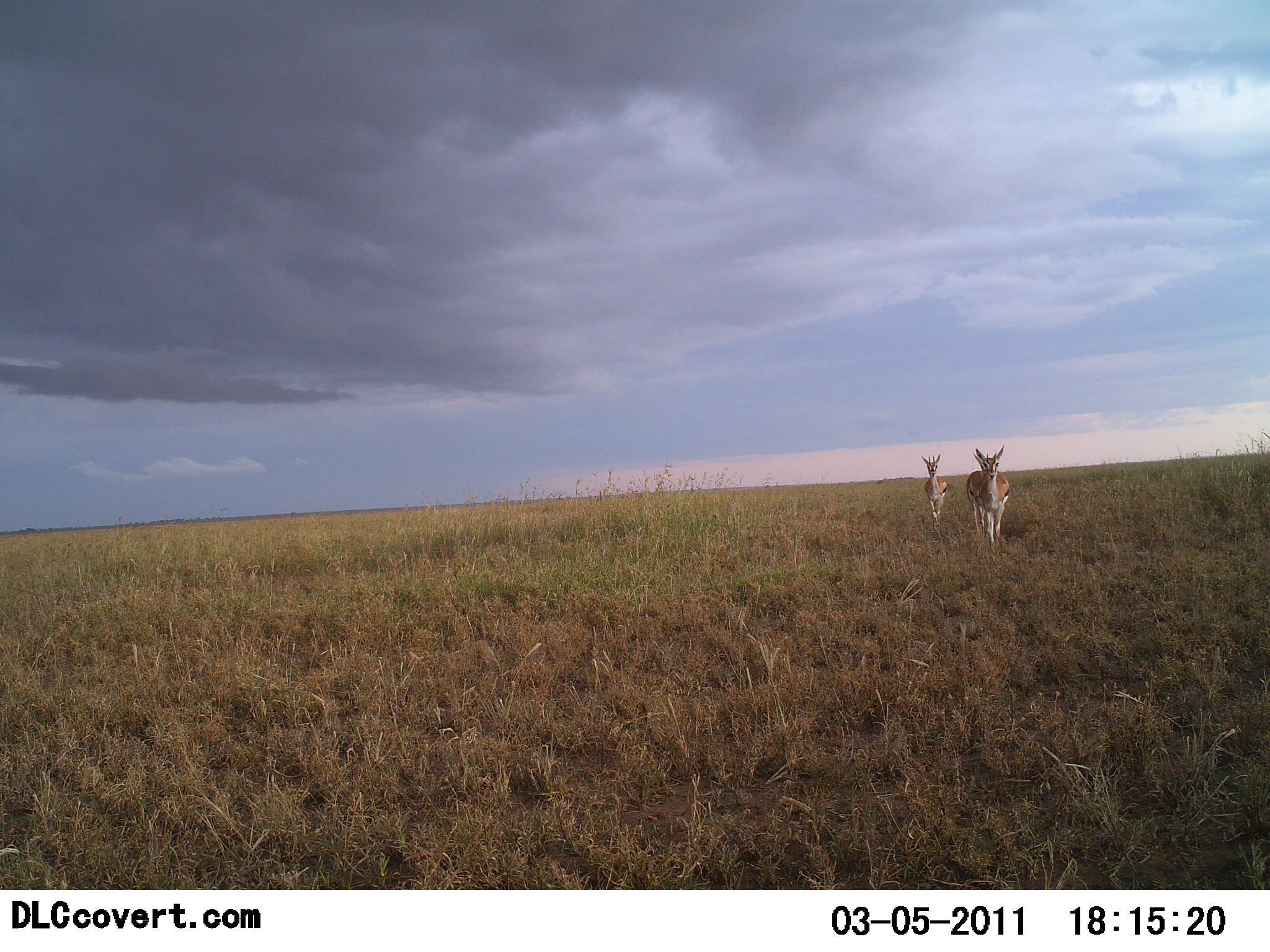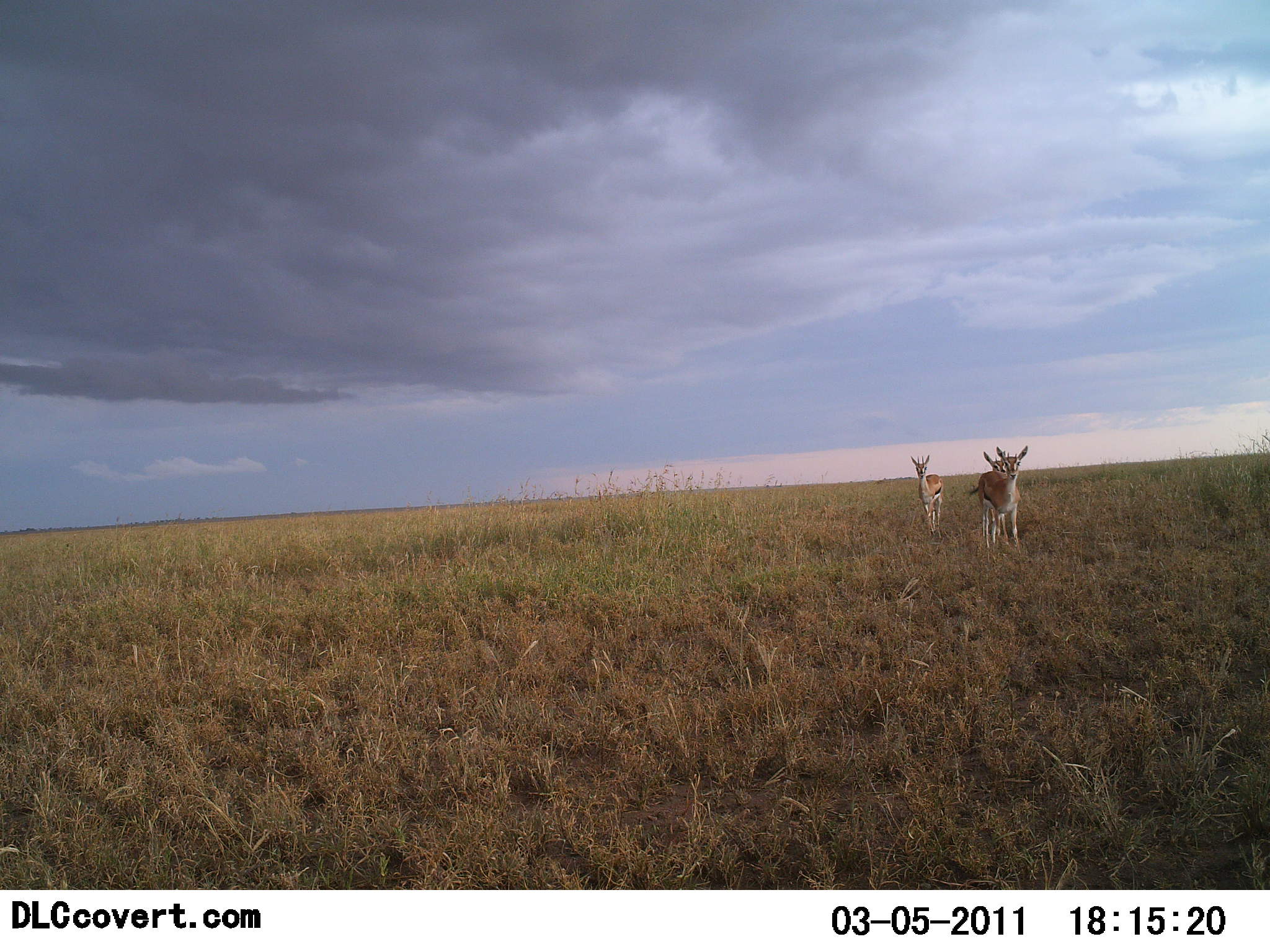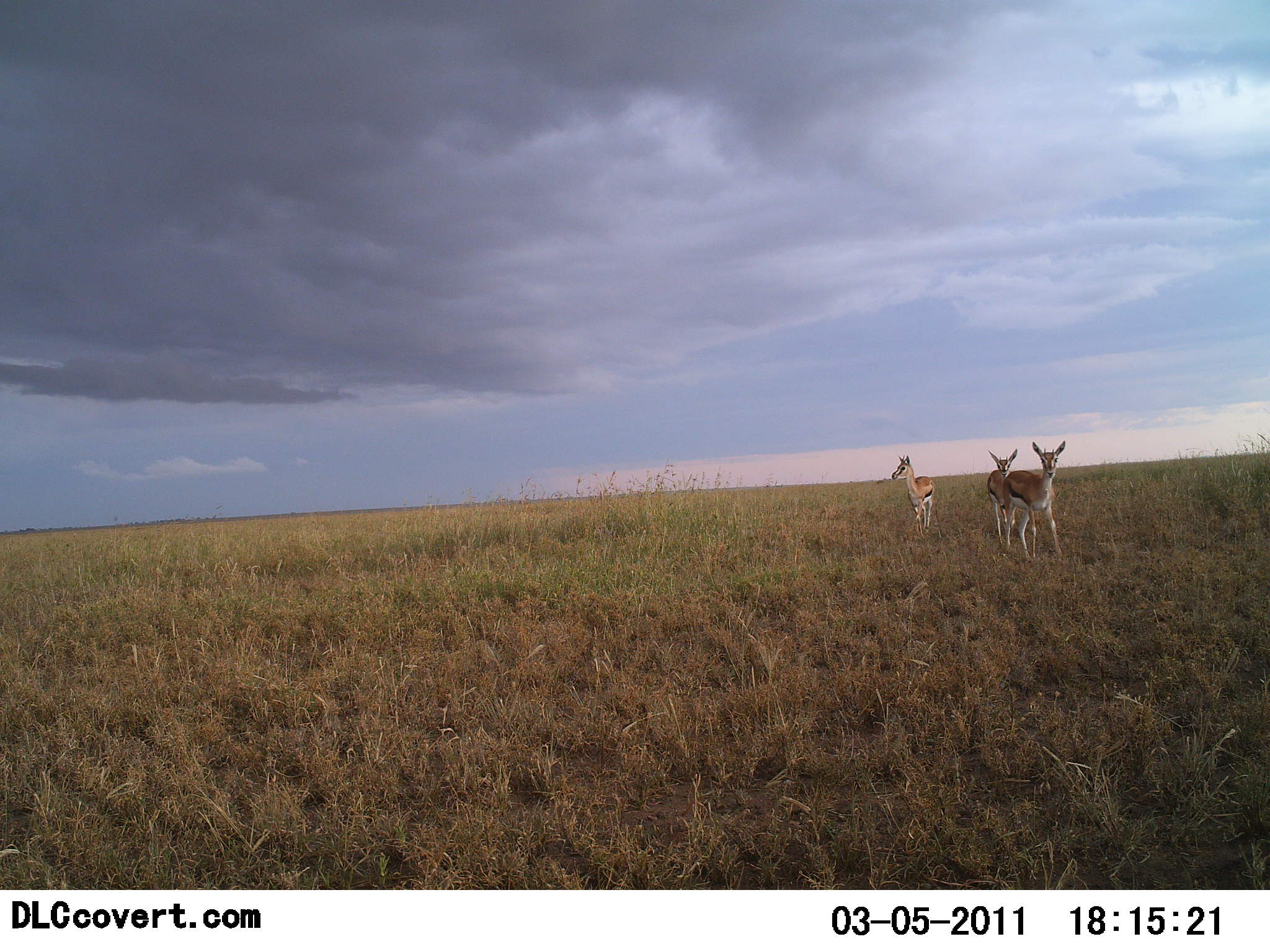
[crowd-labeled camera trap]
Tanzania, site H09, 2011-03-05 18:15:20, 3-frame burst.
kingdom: Animalia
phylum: Chordata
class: Mammalia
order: Artiodactyla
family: Bovidae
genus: Eudorcas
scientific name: Eudorcas thomsonii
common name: thomson's gazelle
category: gazellethomsons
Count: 3.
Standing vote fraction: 20%.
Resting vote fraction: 0%.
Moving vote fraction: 80%.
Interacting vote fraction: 0%.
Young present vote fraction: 0%.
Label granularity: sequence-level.